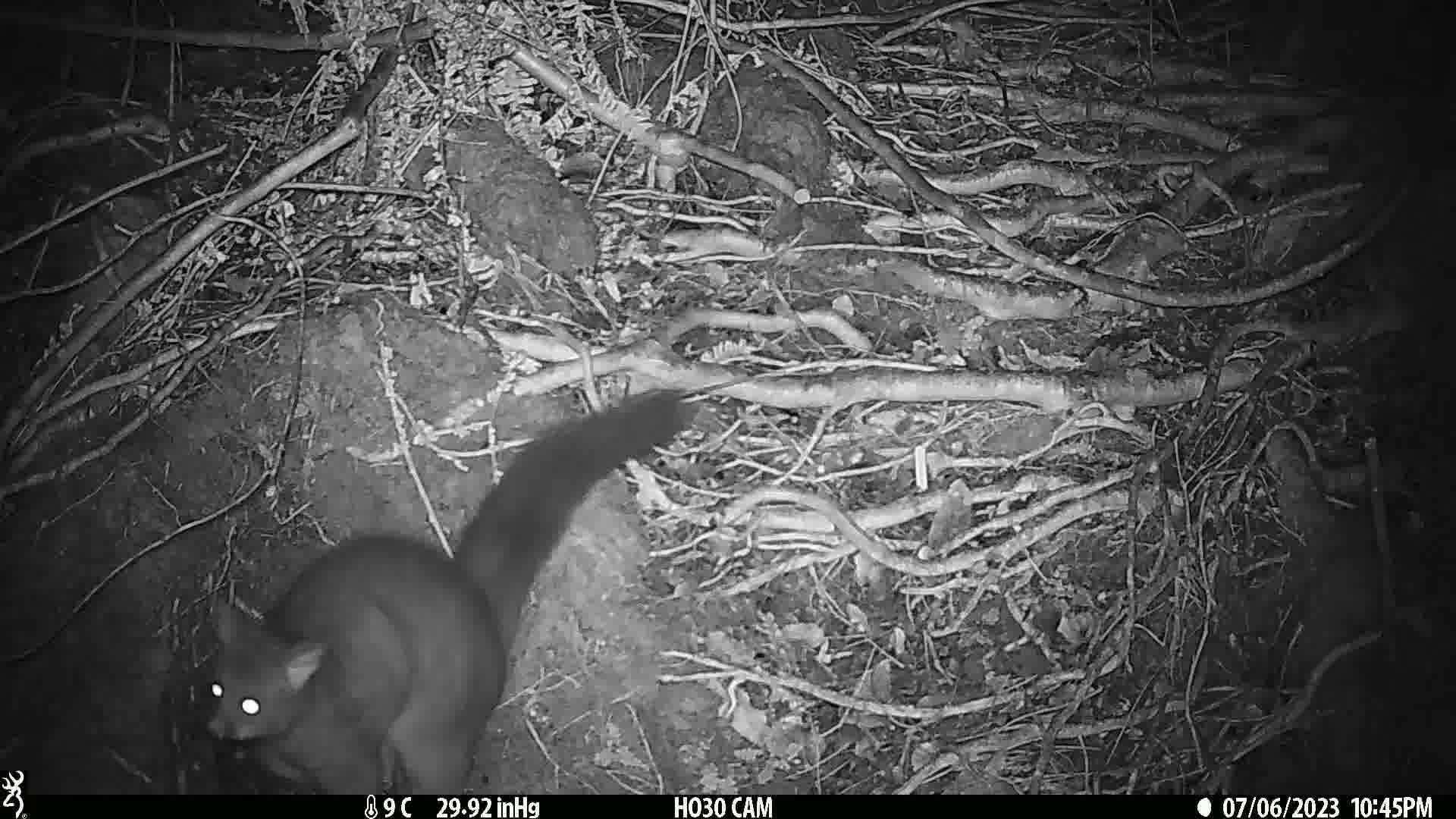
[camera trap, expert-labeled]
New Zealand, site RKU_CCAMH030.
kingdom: Animalia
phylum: Chordata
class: Mammalia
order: Diprotodontia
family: Phalangeridae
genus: Trichosurus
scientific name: Trichosurus vulpecula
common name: common brushtail possum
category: possum